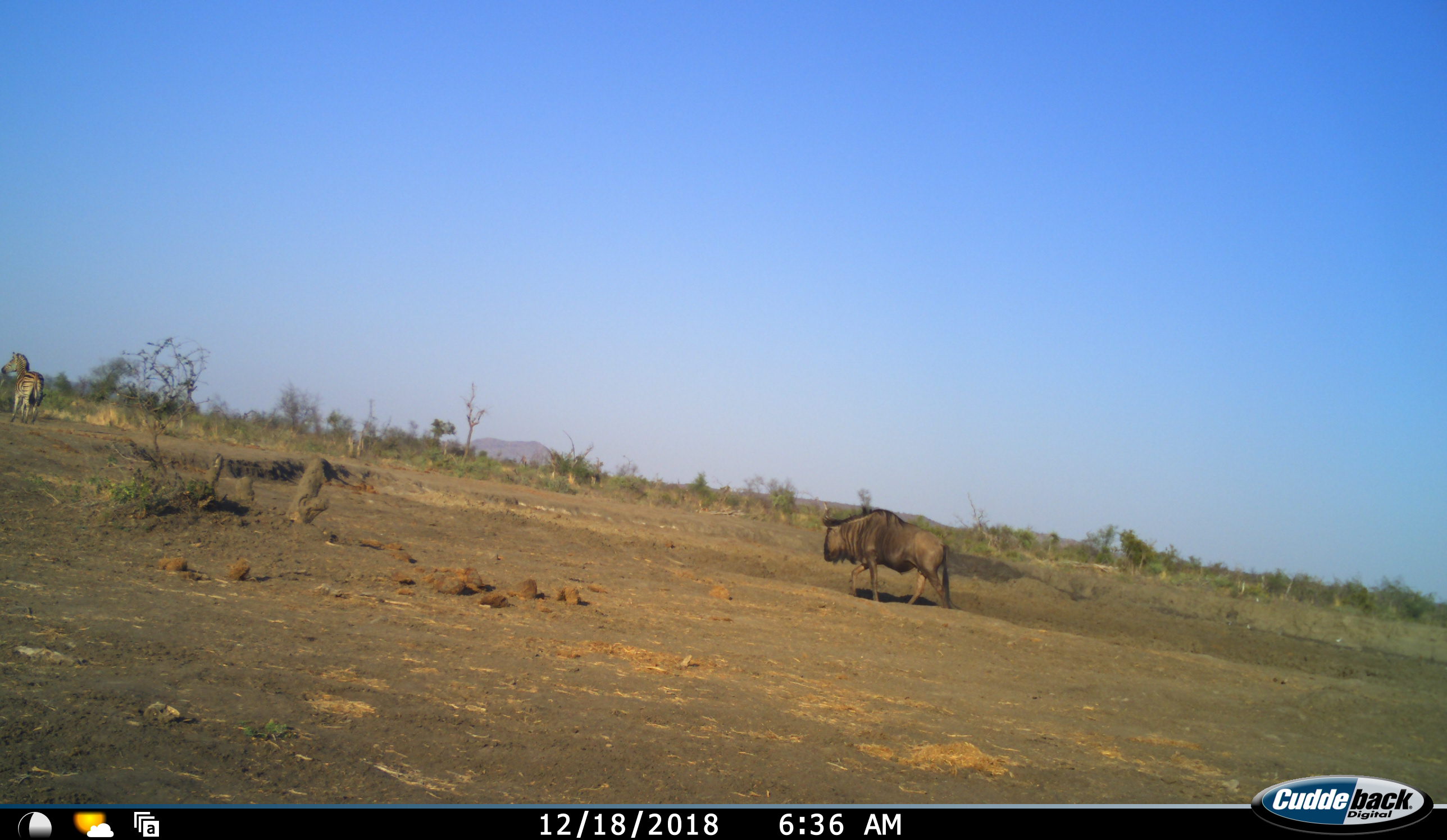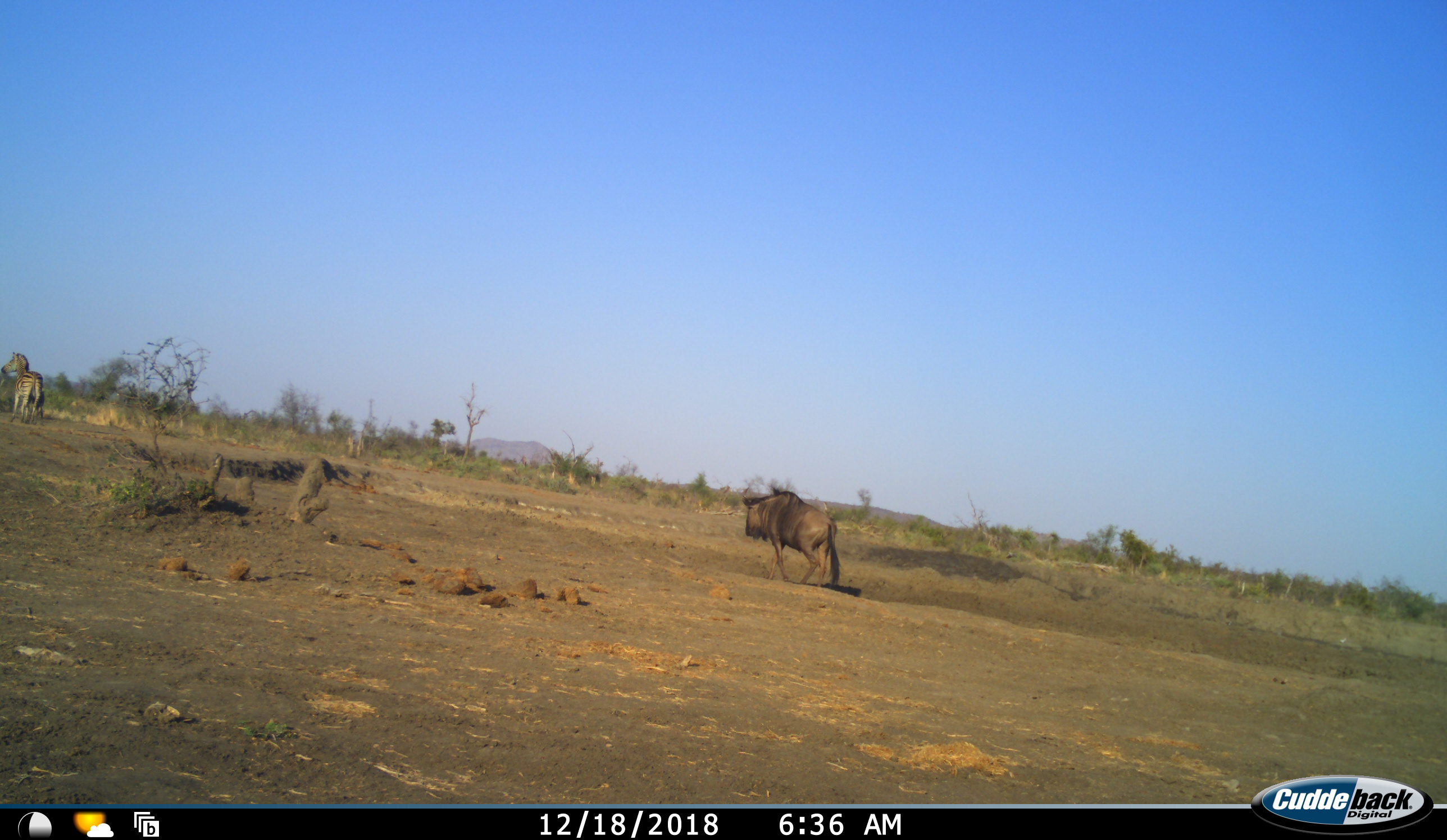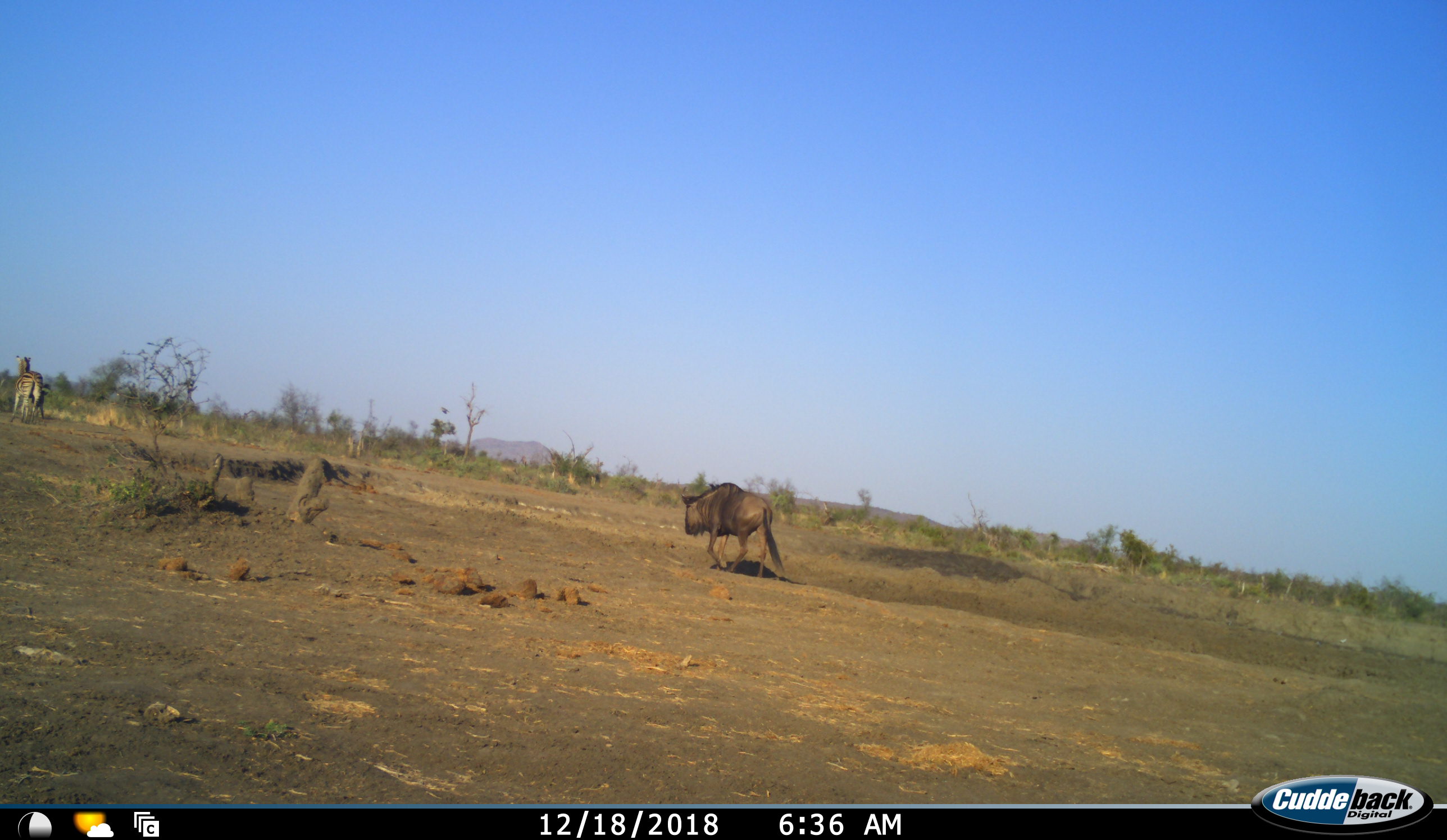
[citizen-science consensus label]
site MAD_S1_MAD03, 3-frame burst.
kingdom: Animalia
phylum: Chordata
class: Mammalia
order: Artiodactyla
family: Bovidae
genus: Connochaetes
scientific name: Connochaetes taurinus taurinus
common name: blue wildebeest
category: wildebeestblue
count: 1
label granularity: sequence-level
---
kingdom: Animalia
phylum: Chordata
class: Mammalia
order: Perissodactyla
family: Equidae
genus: Equus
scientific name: Equus quagga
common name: plains zebra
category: zebraplains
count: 1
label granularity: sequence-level